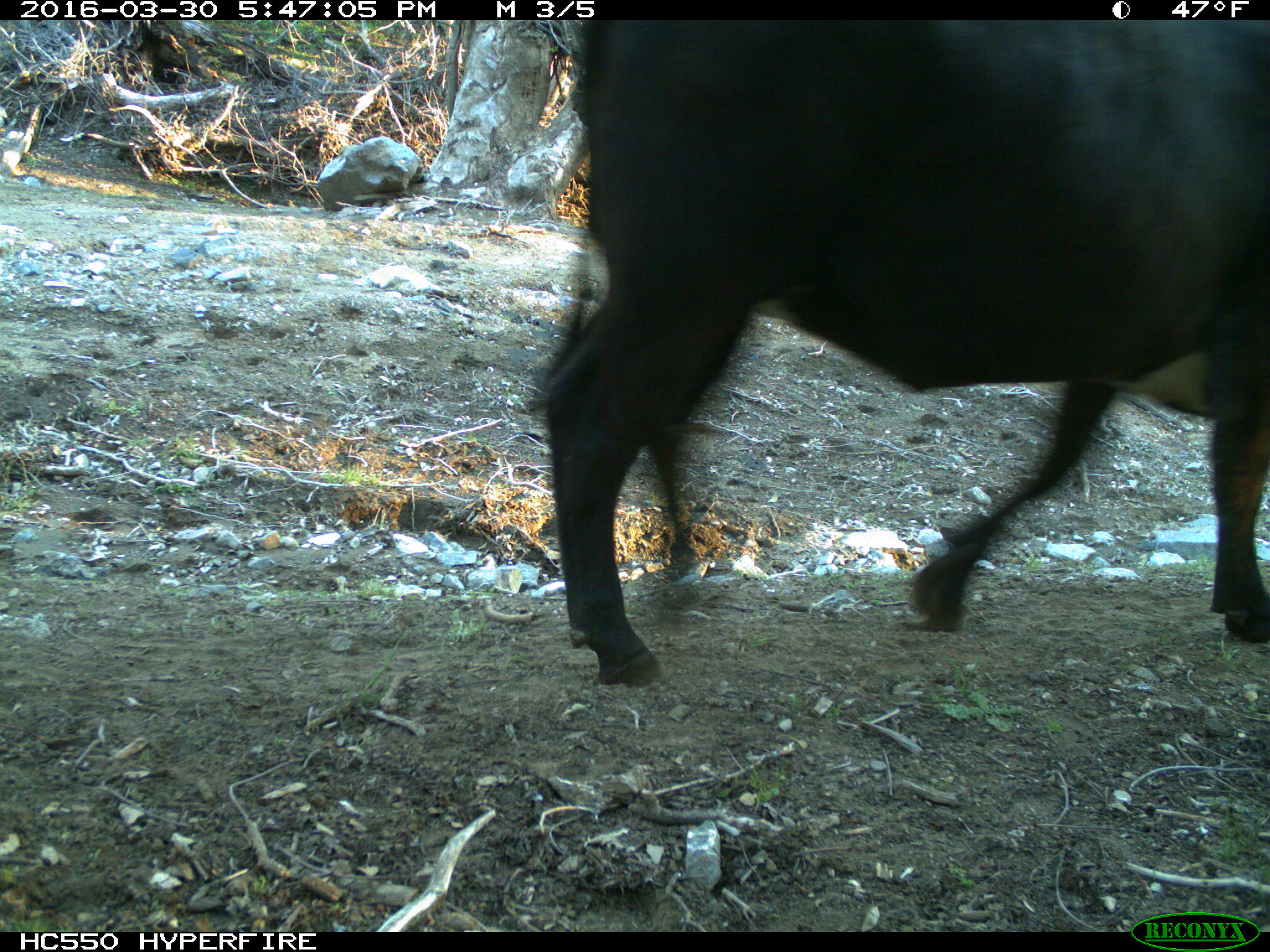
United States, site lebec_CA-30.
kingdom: Animalia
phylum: Chordata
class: Mammalia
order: Artiodactyla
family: Bovidae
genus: Bos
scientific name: Bos taurus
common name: domestic cow